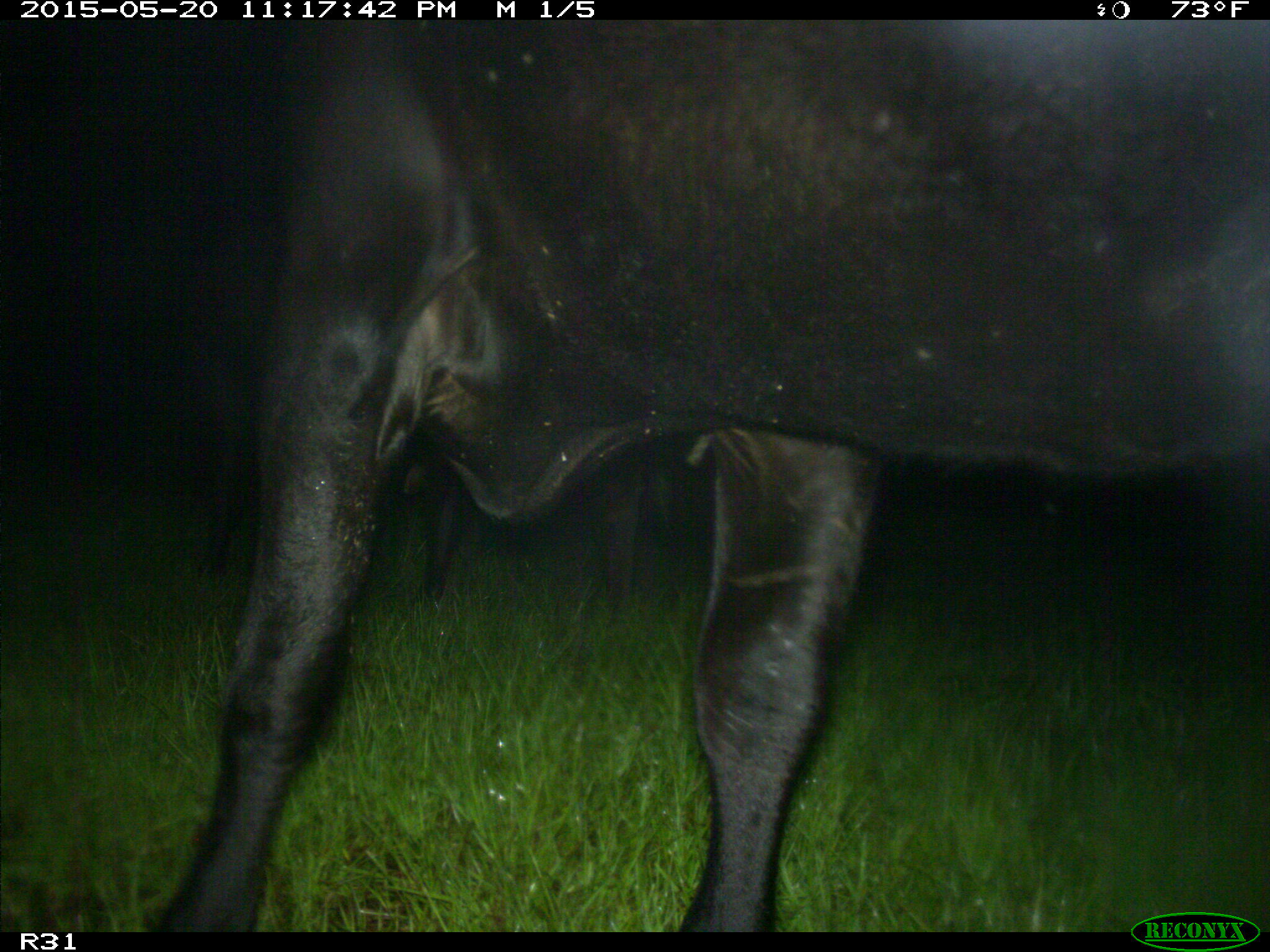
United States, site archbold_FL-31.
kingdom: Animalia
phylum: Chordata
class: Mammalia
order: Artiodactyla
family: Bovidae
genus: Bos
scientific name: Bos taurus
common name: domestic cow